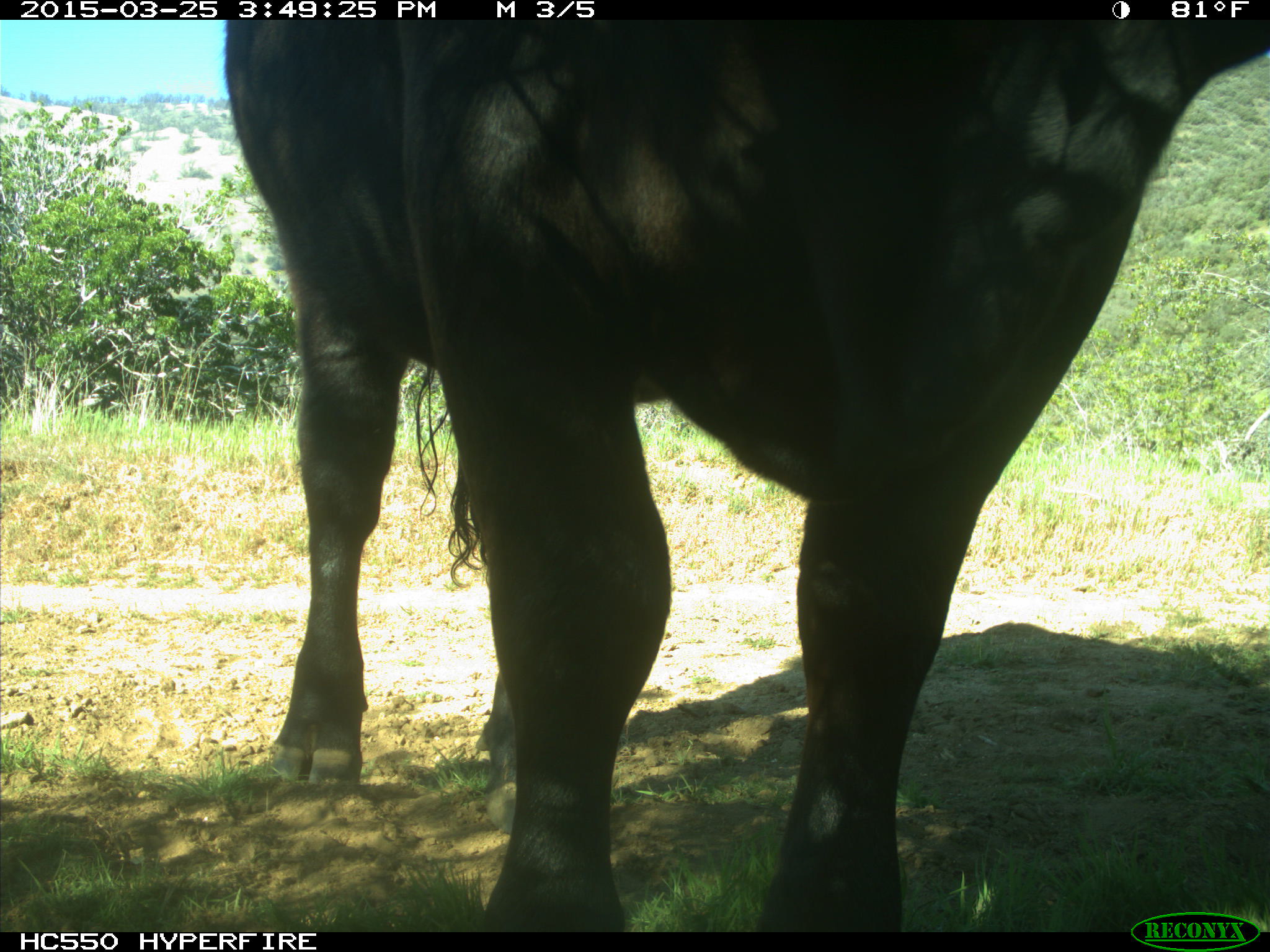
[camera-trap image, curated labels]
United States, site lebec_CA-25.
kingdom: Animalia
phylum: Chordata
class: Mammalia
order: Artiodactyla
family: Bovidae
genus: Bos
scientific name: Bos taurus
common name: domestic cow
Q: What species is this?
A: Bos taurus (domestic cow).